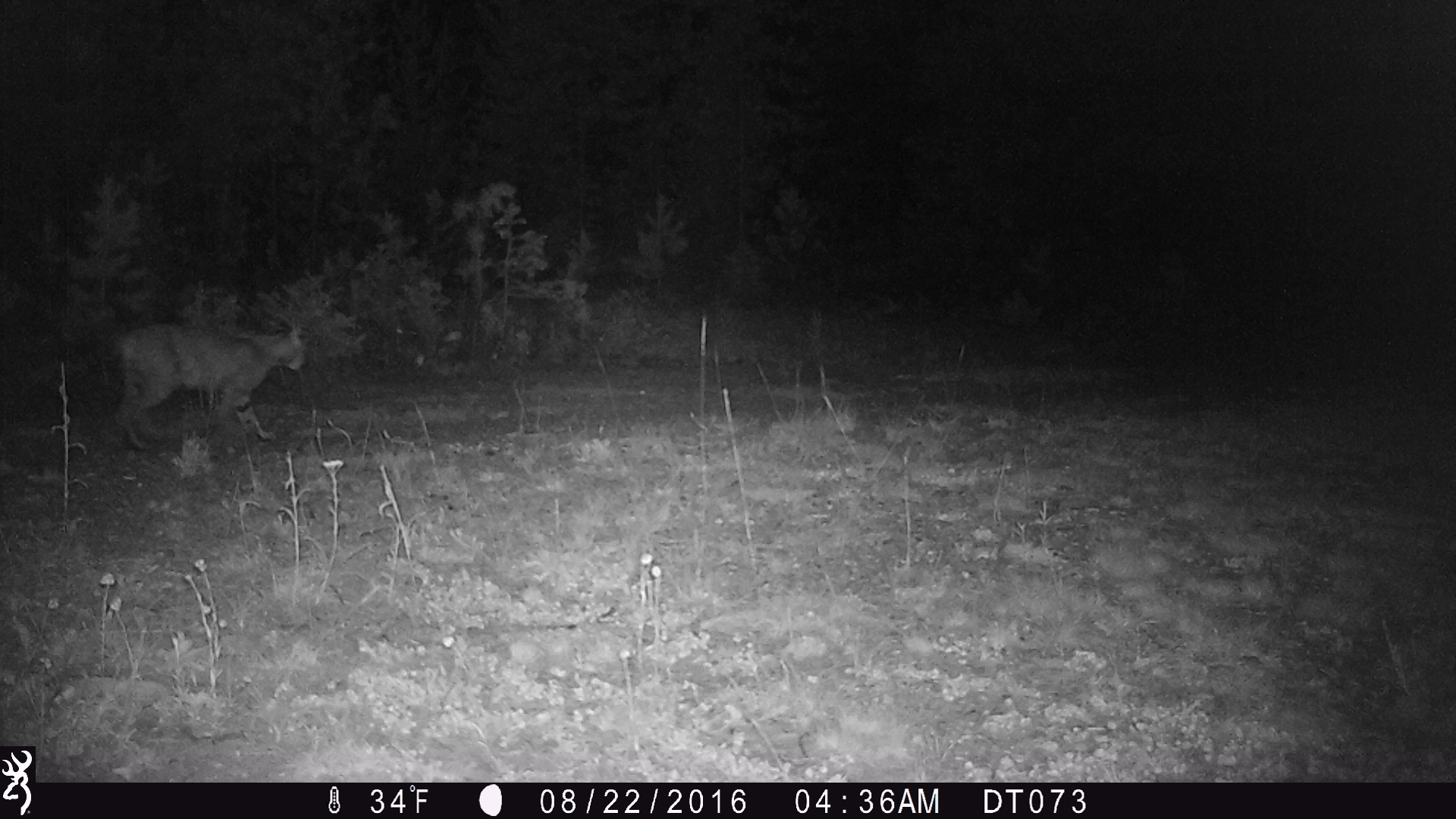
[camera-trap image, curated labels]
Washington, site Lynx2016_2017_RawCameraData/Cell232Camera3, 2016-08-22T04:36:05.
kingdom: Animalia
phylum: Chordata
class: Mammalia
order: Carnivora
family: Felidae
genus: Lynx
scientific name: Lynx rufus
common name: bobcat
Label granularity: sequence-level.